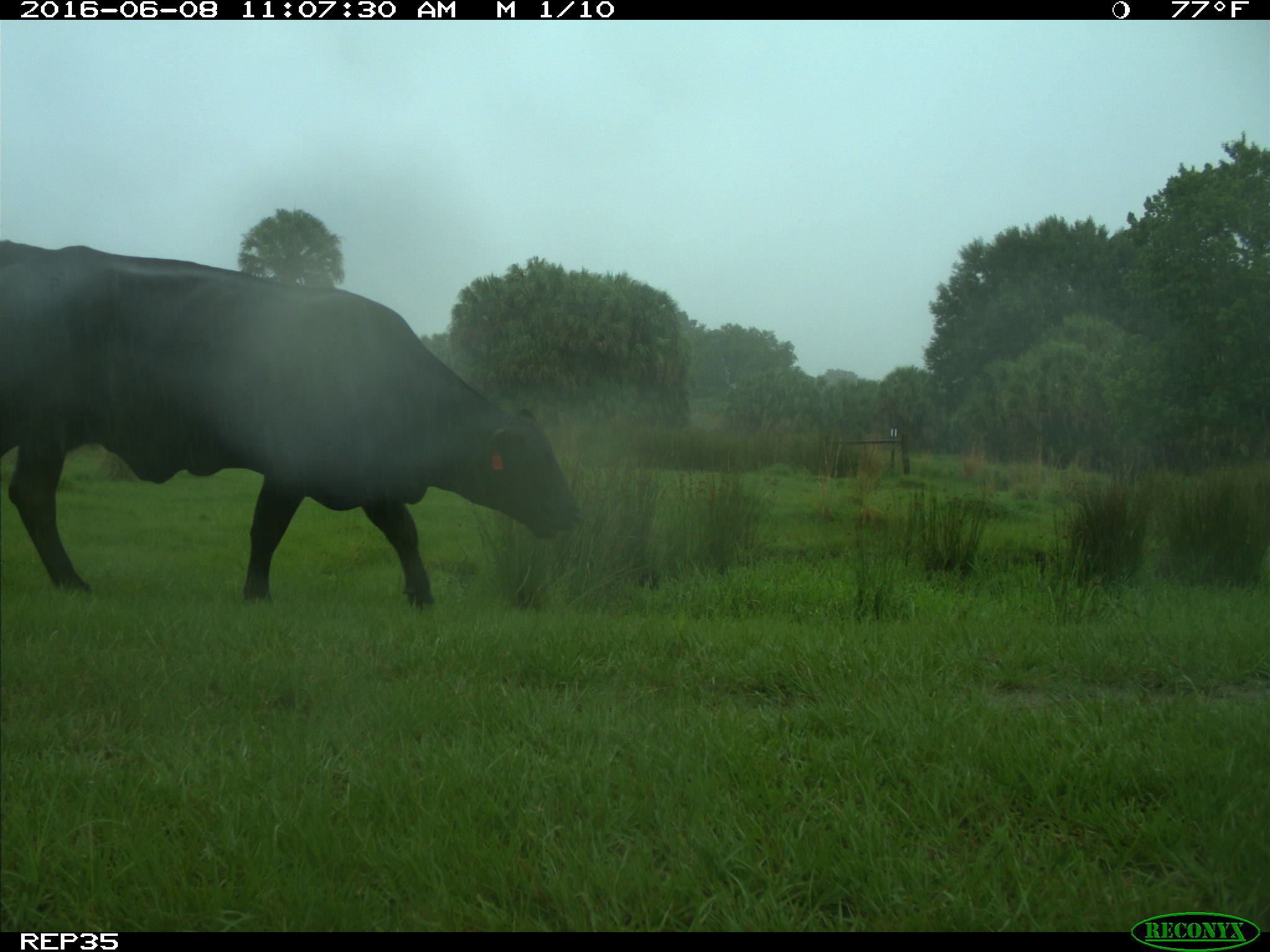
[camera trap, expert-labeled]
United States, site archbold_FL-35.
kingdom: Animalia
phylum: Chordata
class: Mammalia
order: Artiodactyla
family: Bovidae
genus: Bos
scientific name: Bos taurus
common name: domestic cow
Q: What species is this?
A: Bos taurus (domestic cow).